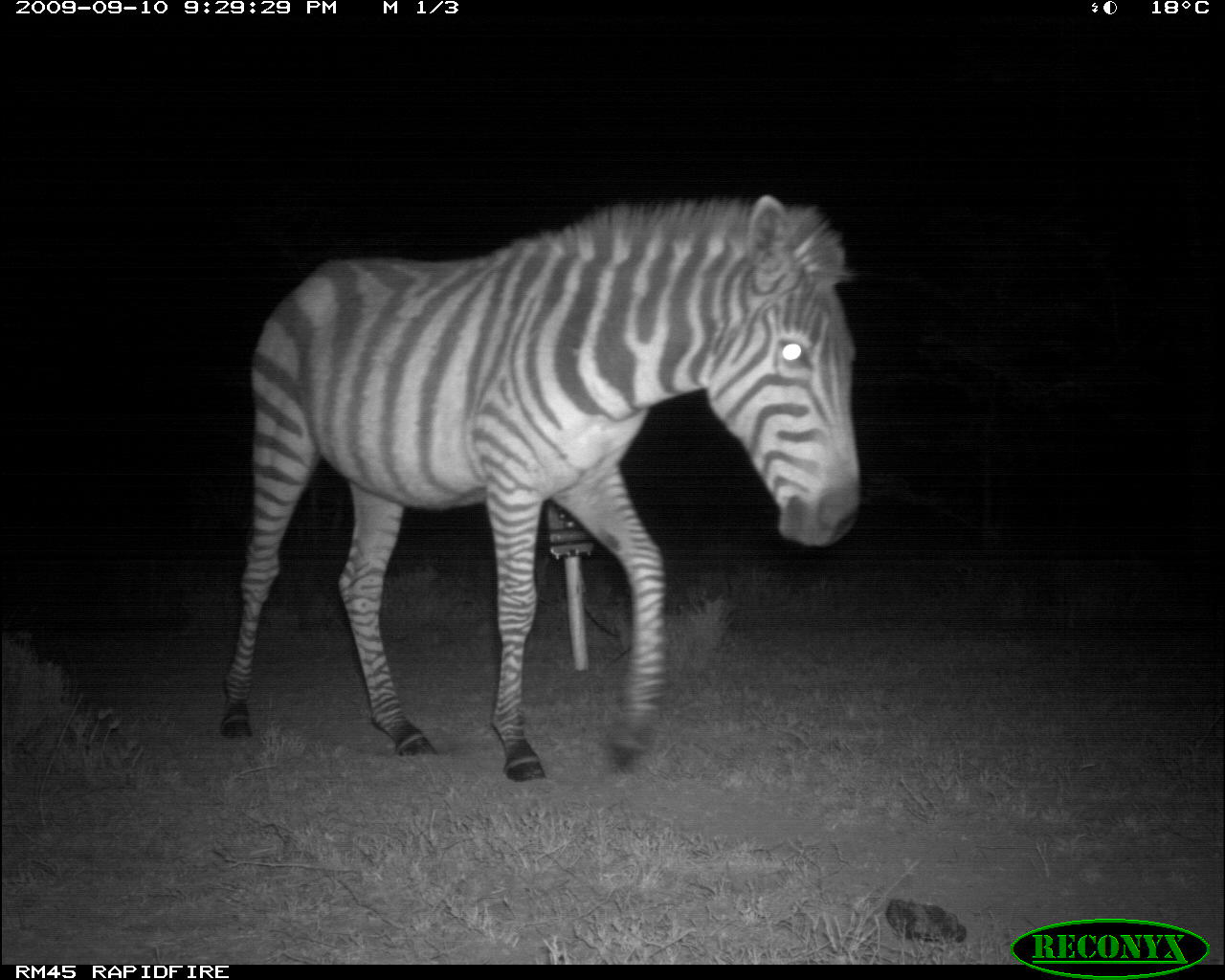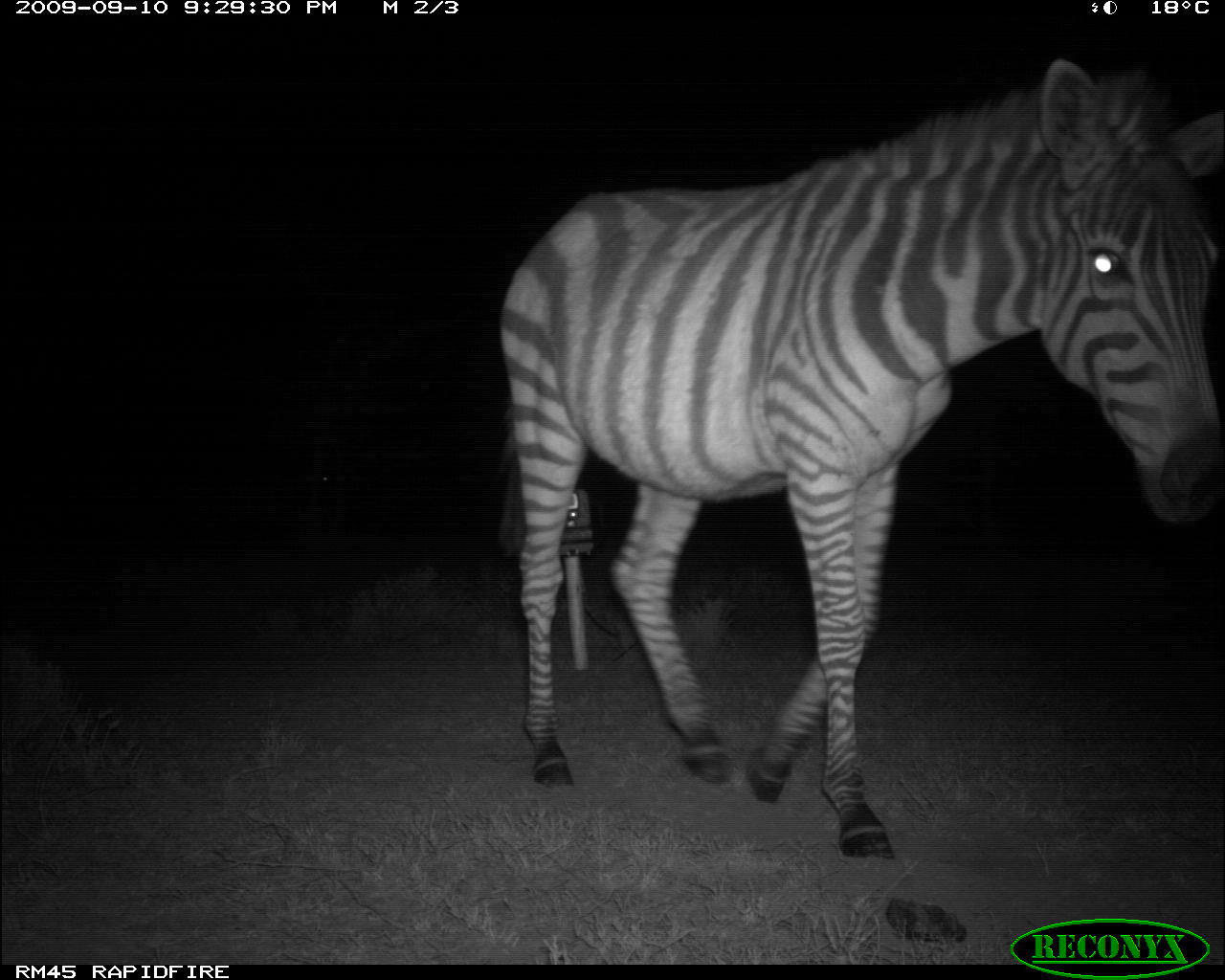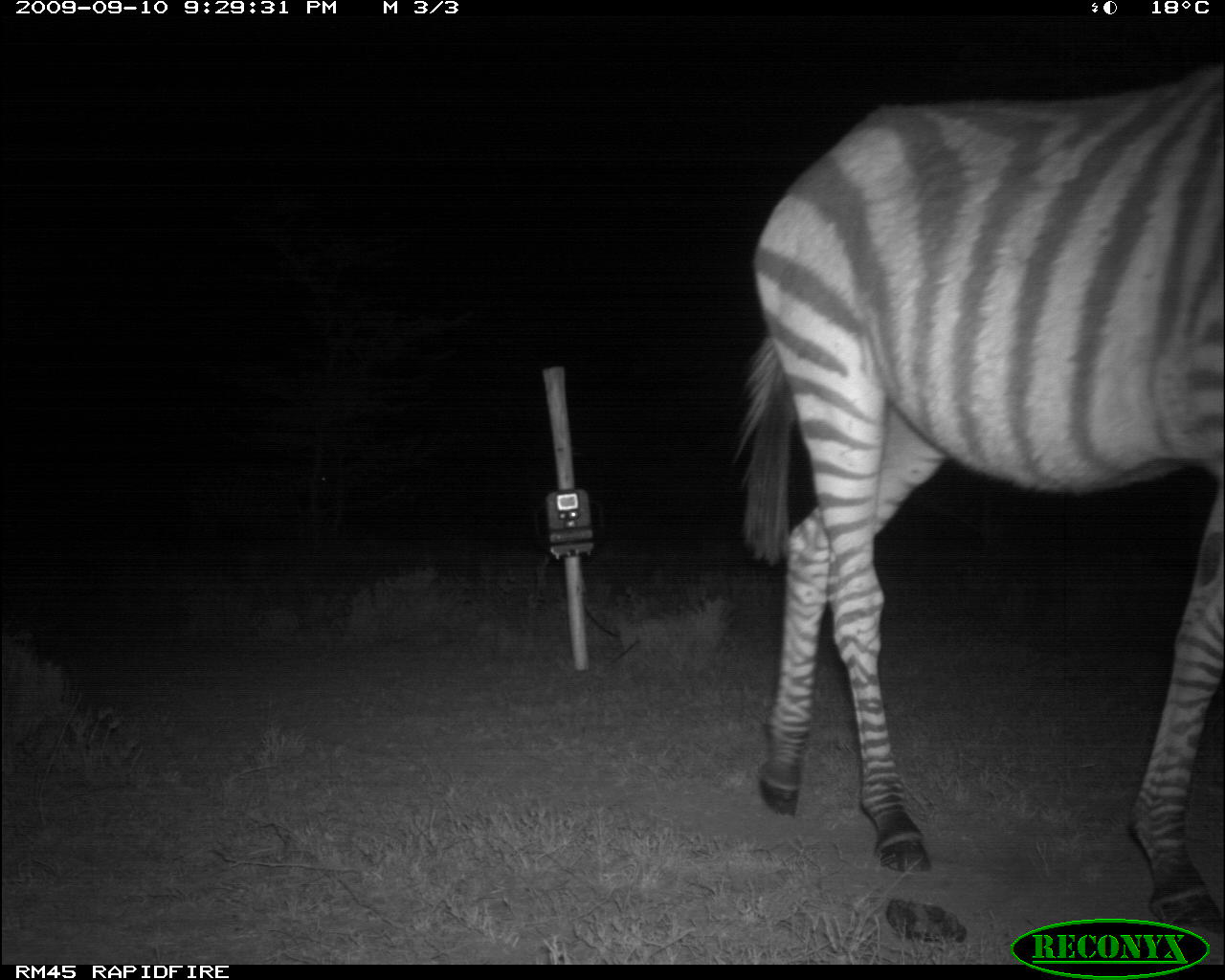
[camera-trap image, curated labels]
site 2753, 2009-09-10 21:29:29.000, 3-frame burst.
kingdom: Animalia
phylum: Chordata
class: Mammalia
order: Perissodactyla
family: Equidae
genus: Equus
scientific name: Equus quagga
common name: plains zebra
Equus quagga (plains zebra), count 1.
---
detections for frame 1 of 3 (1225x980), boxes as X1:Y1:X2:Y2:
equus quagga: 216:188:869:782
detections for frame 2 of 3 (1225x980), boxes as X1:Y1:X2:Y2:
equus quagga: 493:57:1225:864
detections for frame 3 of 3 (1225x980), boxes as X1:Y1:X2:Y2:
equus quagga: 729:57:1225:939